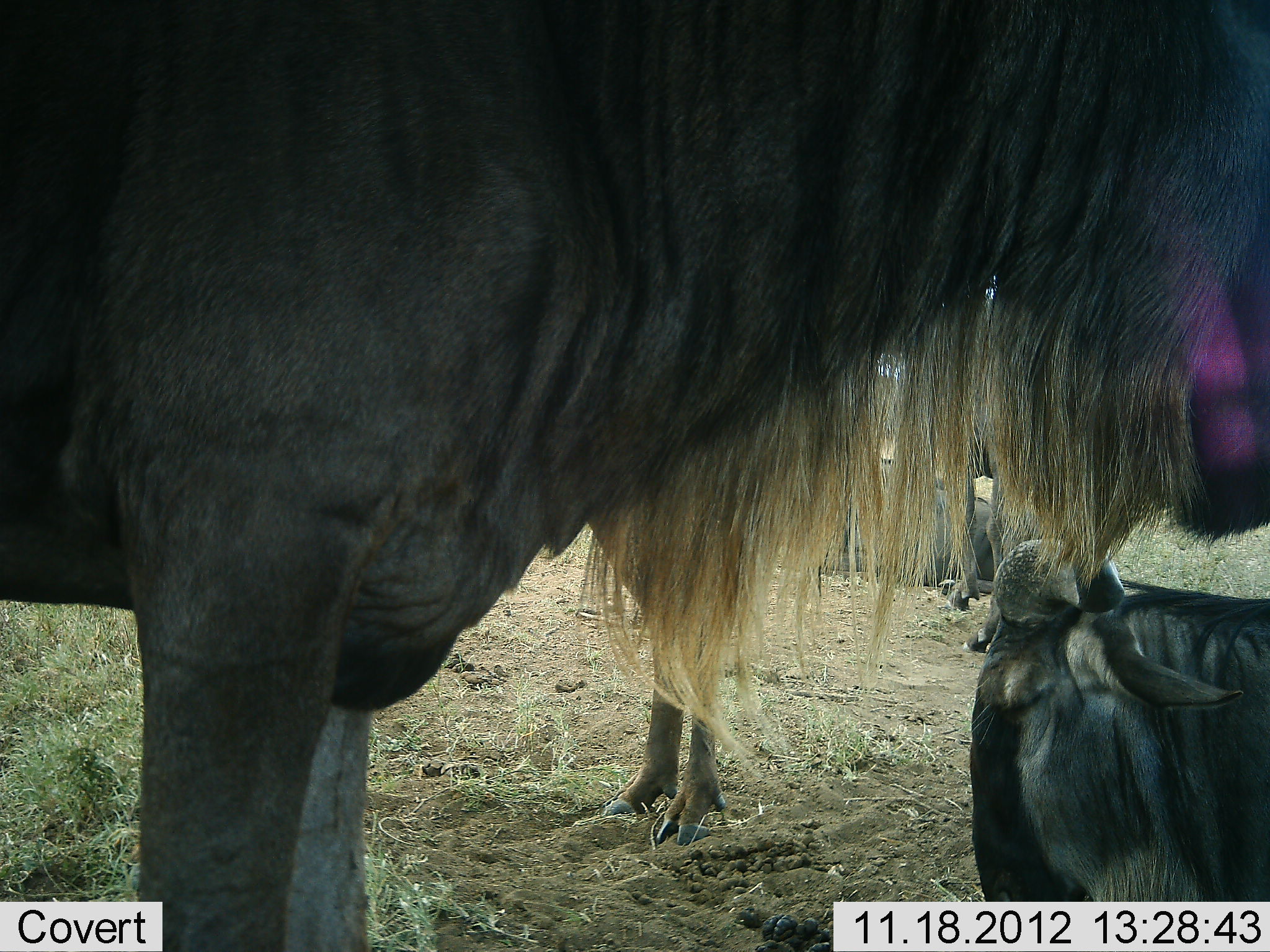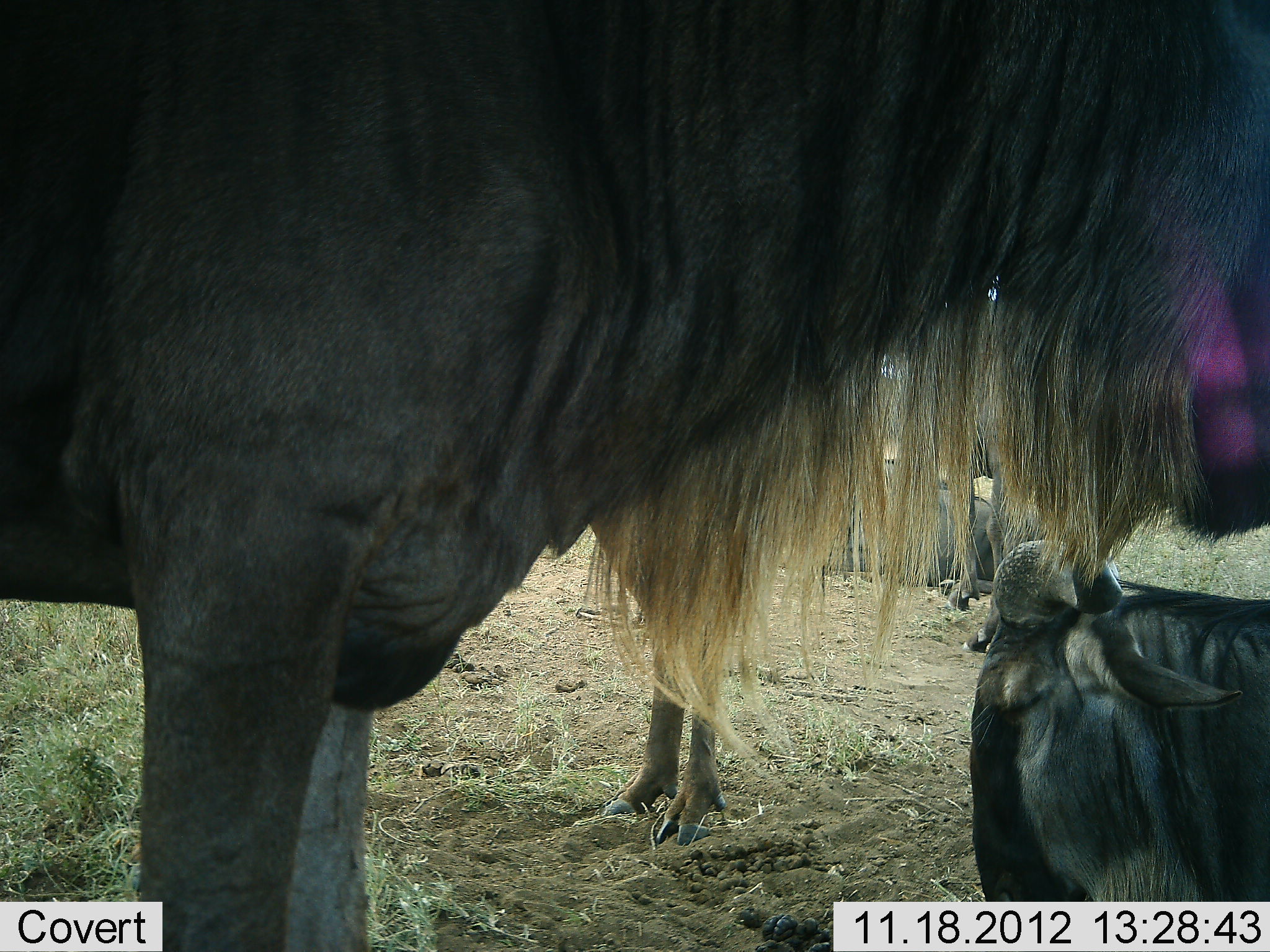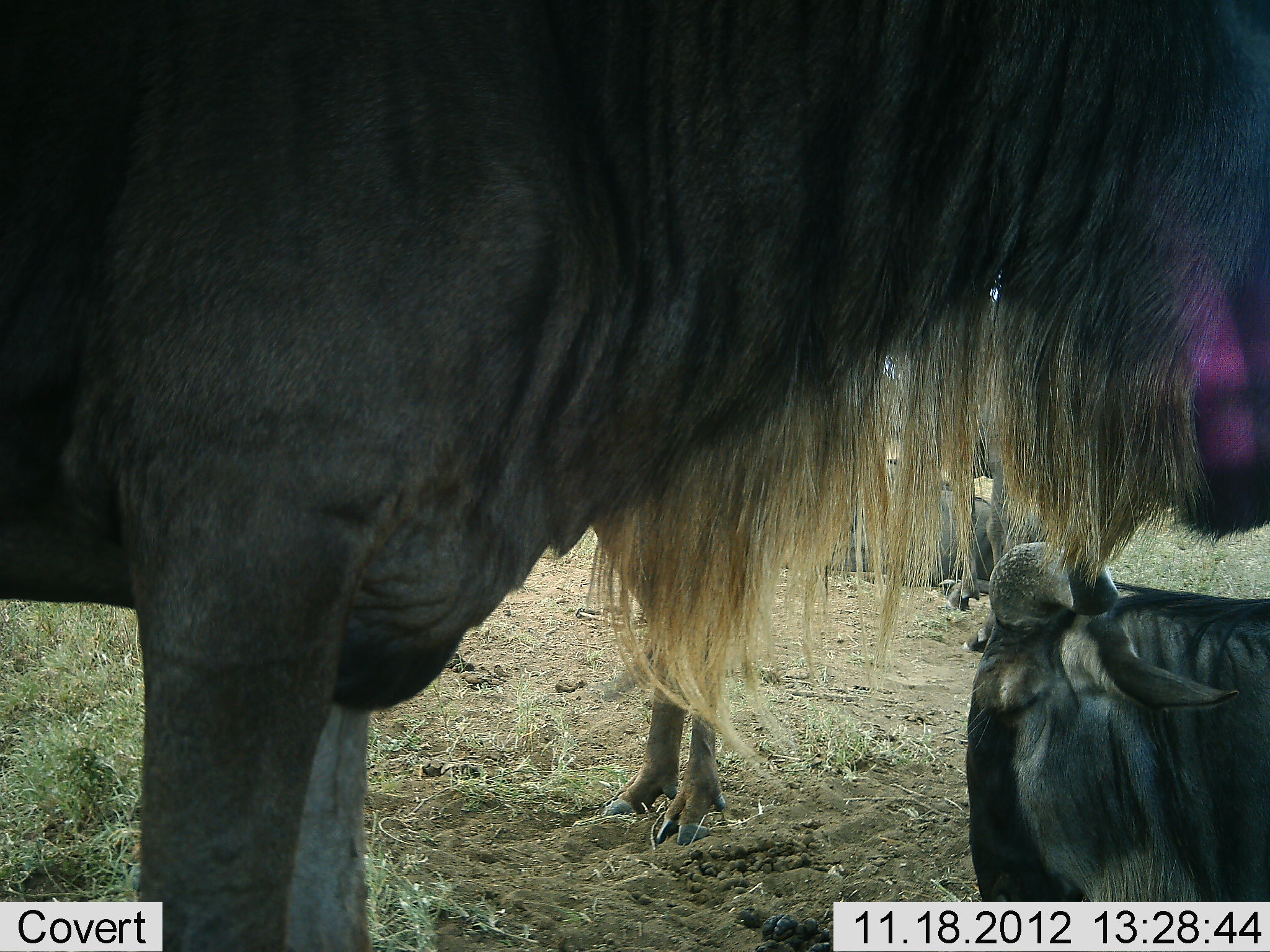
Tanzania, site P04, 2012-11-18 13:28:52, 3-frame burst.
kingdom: Animalia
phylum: Chordata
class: Mammalia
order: Artiodactyla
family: Bovidae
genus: Connochaetes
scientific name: Connochaetes taurinus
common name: blue wildebeest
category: wildebeest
Wildebeest (blue wildebeest) (Connochaetes taurinus), count 4. Behavior (volunteer vote fractions): standing 100%, resting 90%, moving 0%, interacting 0%. Young present (vote fraction): 0%. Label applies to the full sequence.